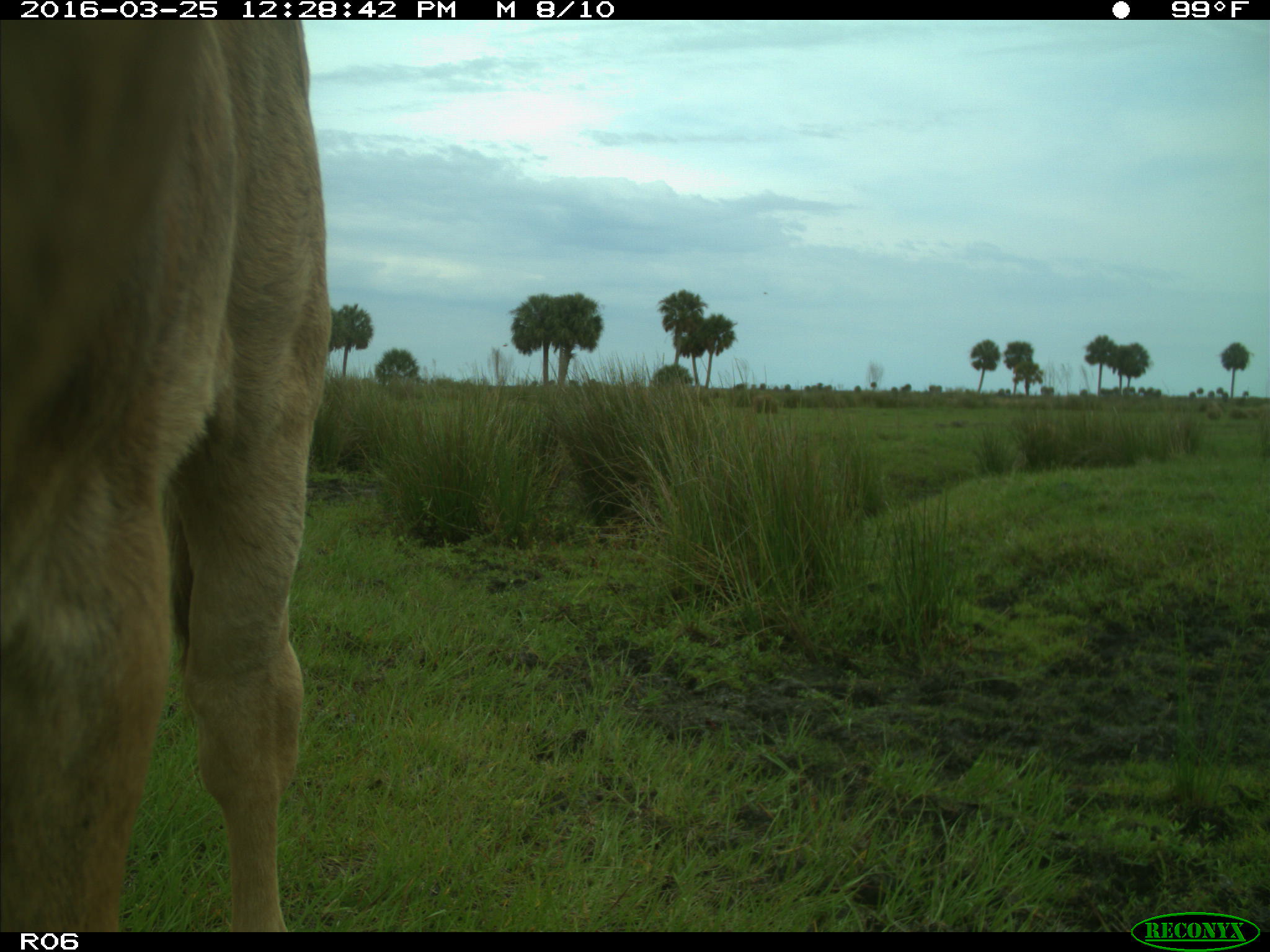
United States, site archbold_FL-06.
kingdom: Animalia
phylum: Chordata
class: Mammalia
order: Artiodactyla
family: Bovidae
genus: Bos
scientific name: Bos taurus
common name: domestic cow